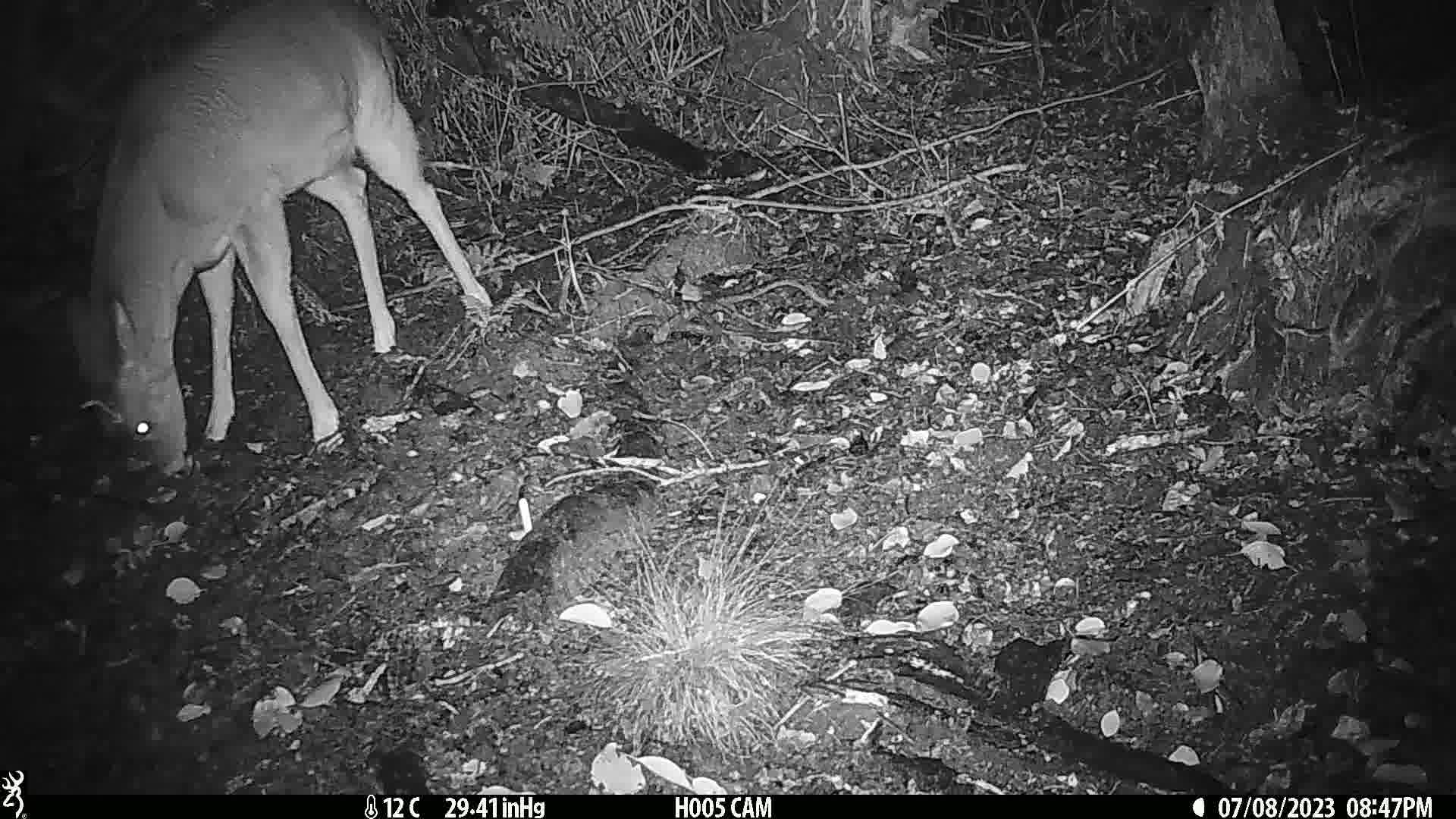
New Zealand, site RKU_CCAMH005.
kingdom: Animalia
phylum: Chordata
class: Mammalia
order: Artiodactyla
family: Cervidae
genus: Odocoileus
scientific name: Odocoileus virginianus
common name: white-tailed deer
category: white tailed deer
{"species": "white tailed deer (white-tailed deer) (Odocoileus virginianus)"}